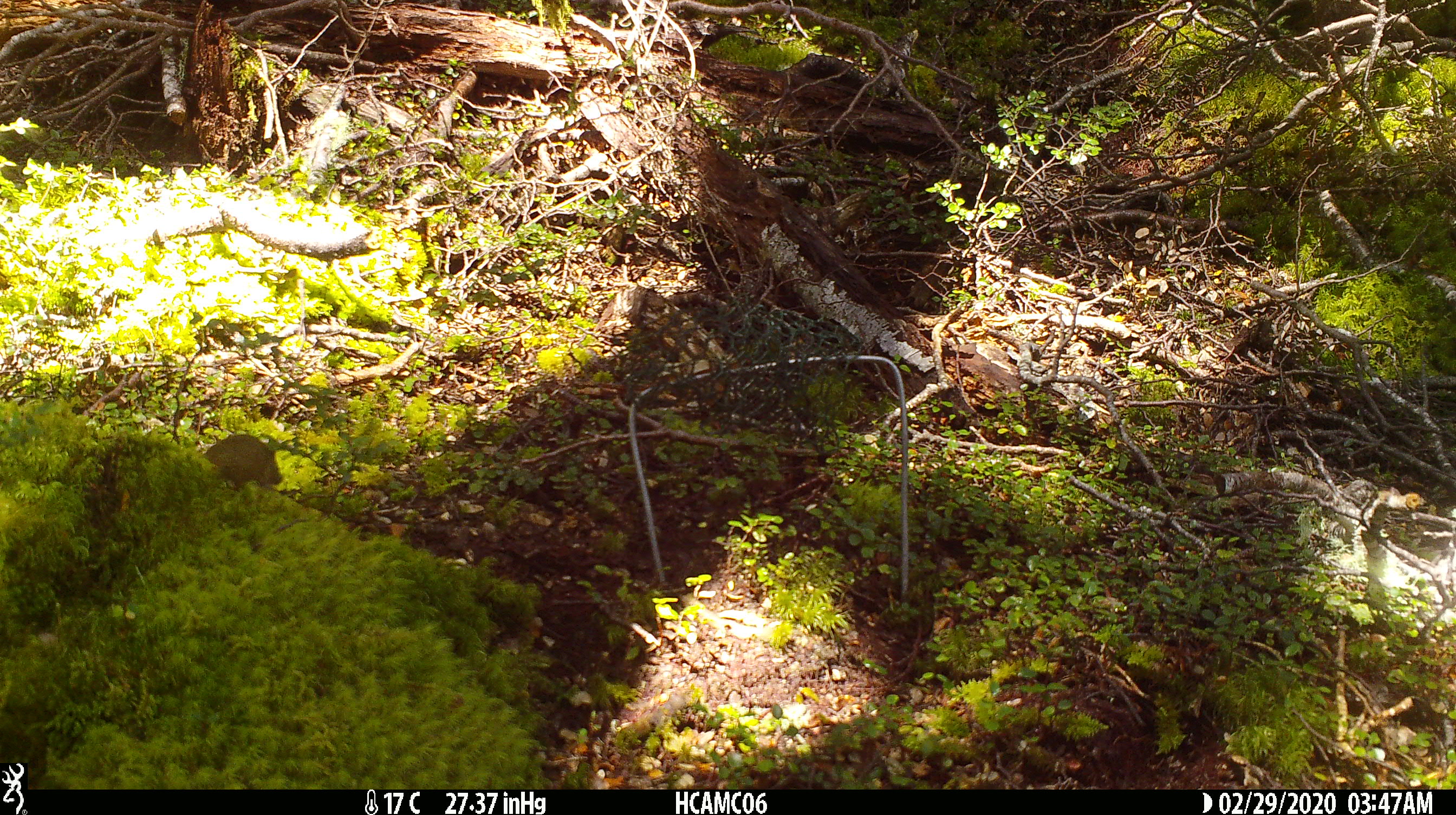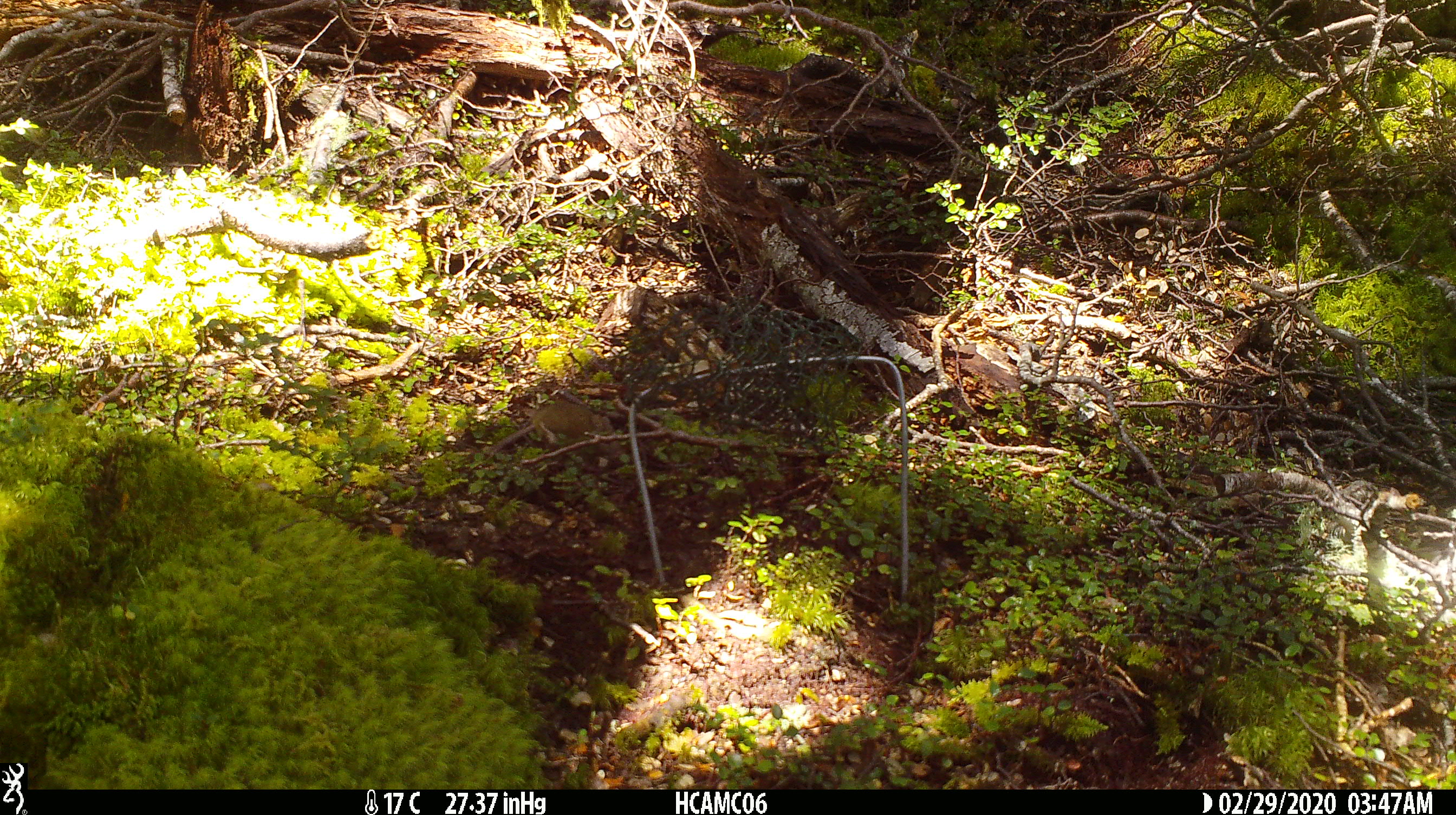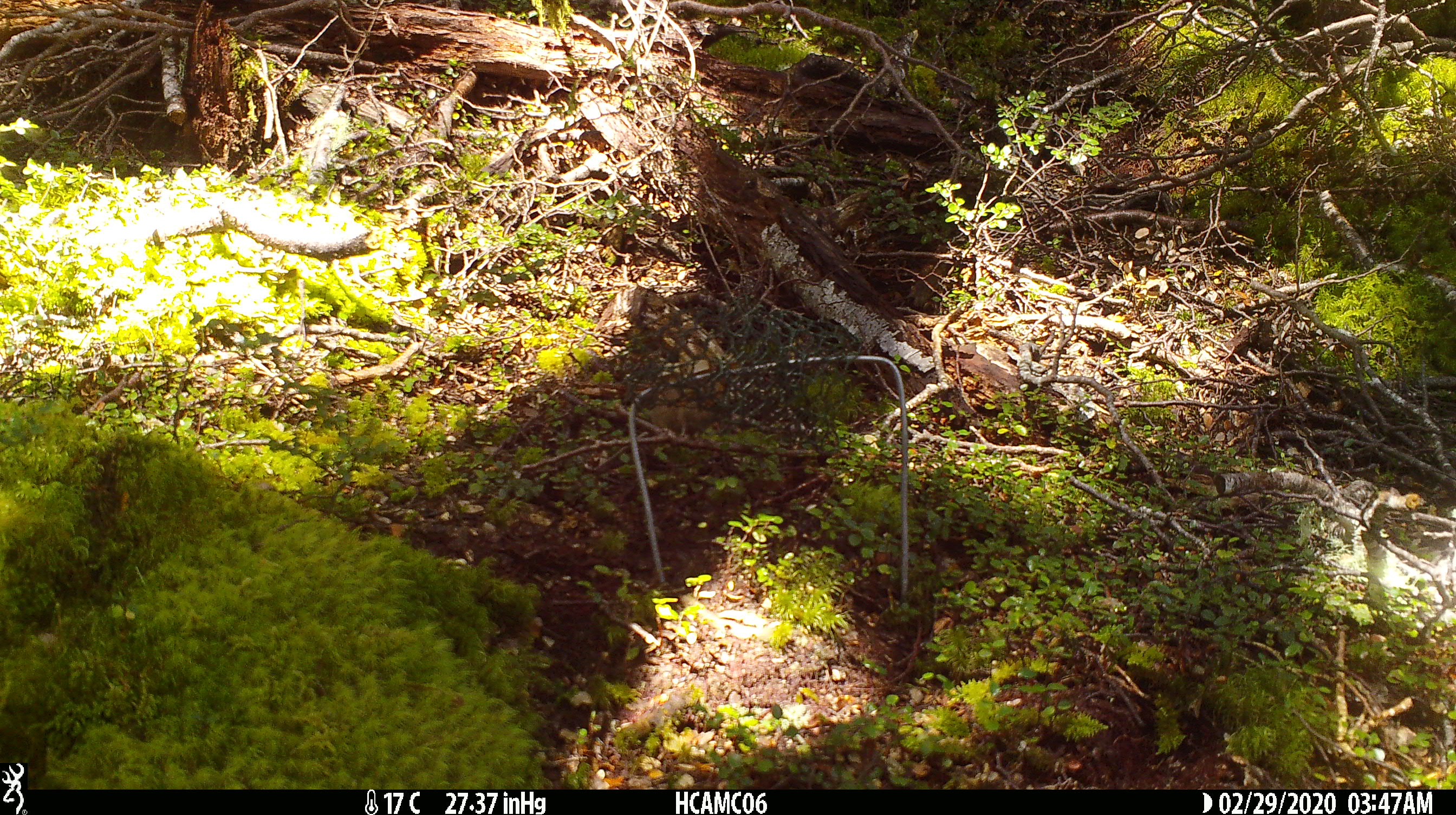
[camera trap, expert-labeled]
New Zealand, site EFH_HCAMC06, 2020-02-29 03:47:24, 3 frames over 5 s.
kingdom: Animalia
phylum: Chordata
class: Mammalia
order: Rodentia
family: Muridae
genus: Mus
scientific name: Mus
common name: mouse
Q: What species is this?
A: Mouse (Mus).